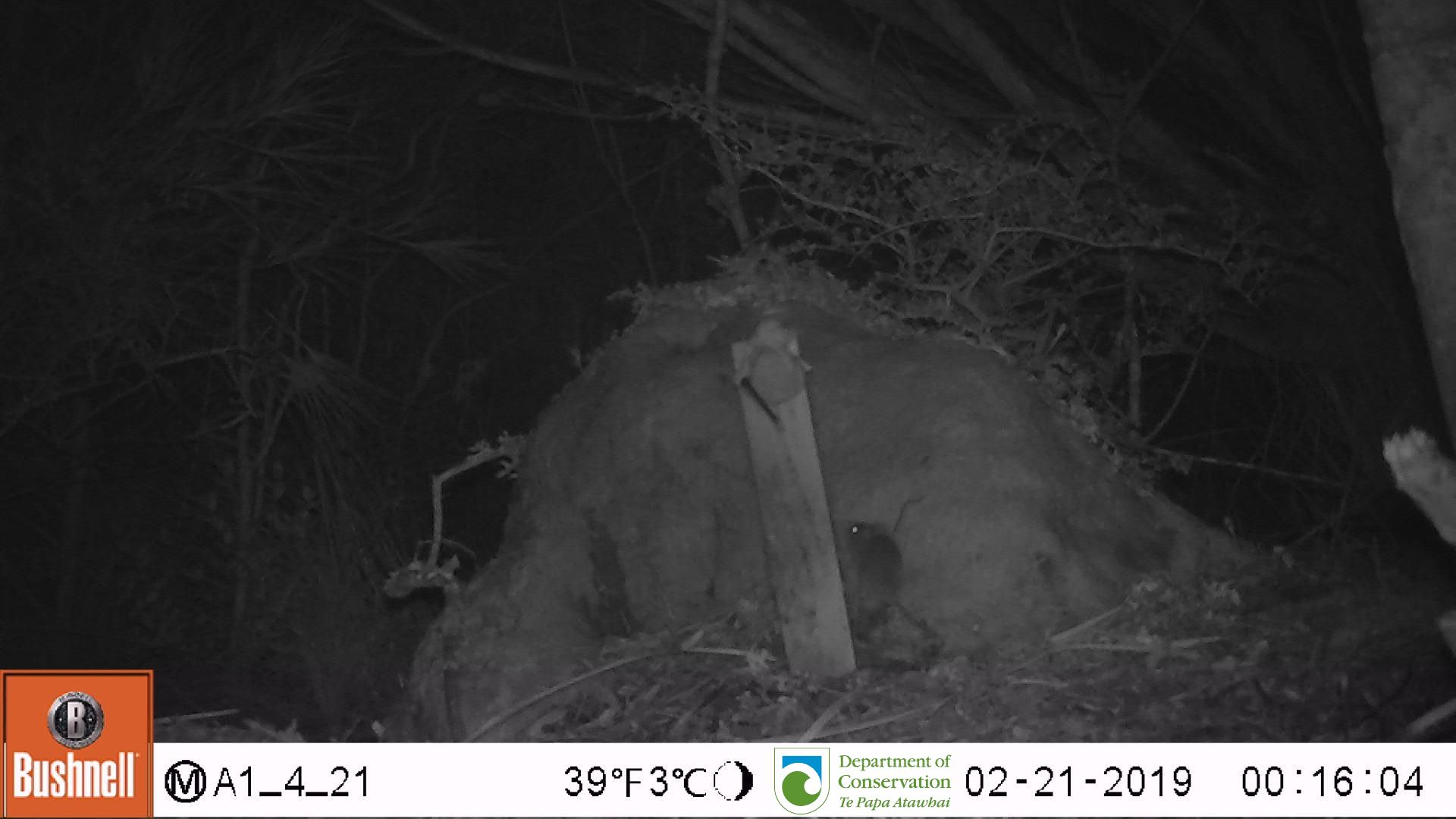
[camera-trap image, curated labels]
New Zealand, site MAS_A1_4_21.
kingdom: Animalia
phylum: Chordata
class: Mammalia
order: Rodentia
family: Muridae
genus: Mus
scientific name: Mus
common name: mouse